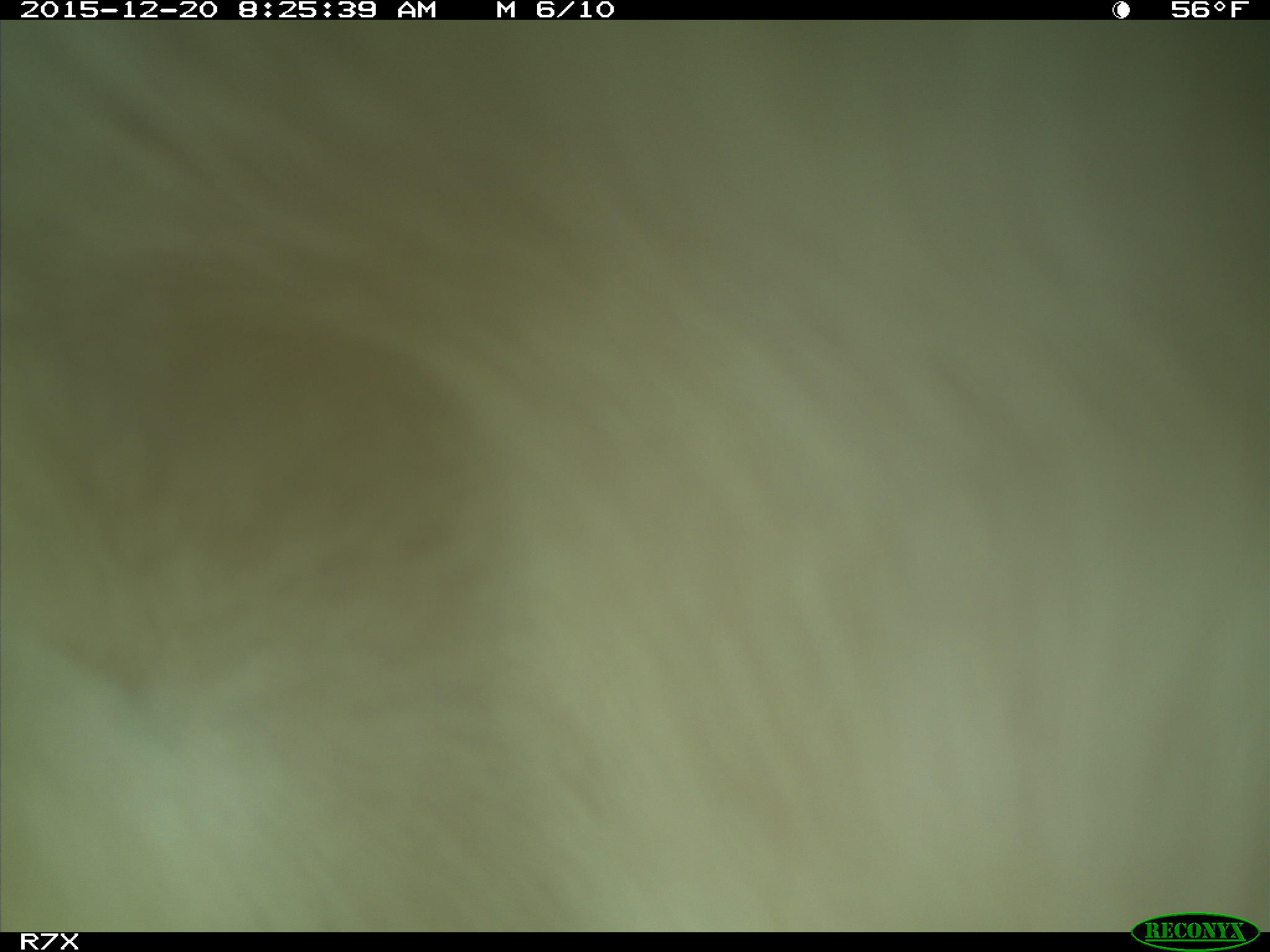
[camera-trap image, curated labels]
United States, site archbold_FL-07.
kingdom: Animalia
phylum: Chordata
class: Mammalia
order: Artiodactyla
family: Bovidae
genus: Bos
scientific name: Bos taurus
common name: domestic cow